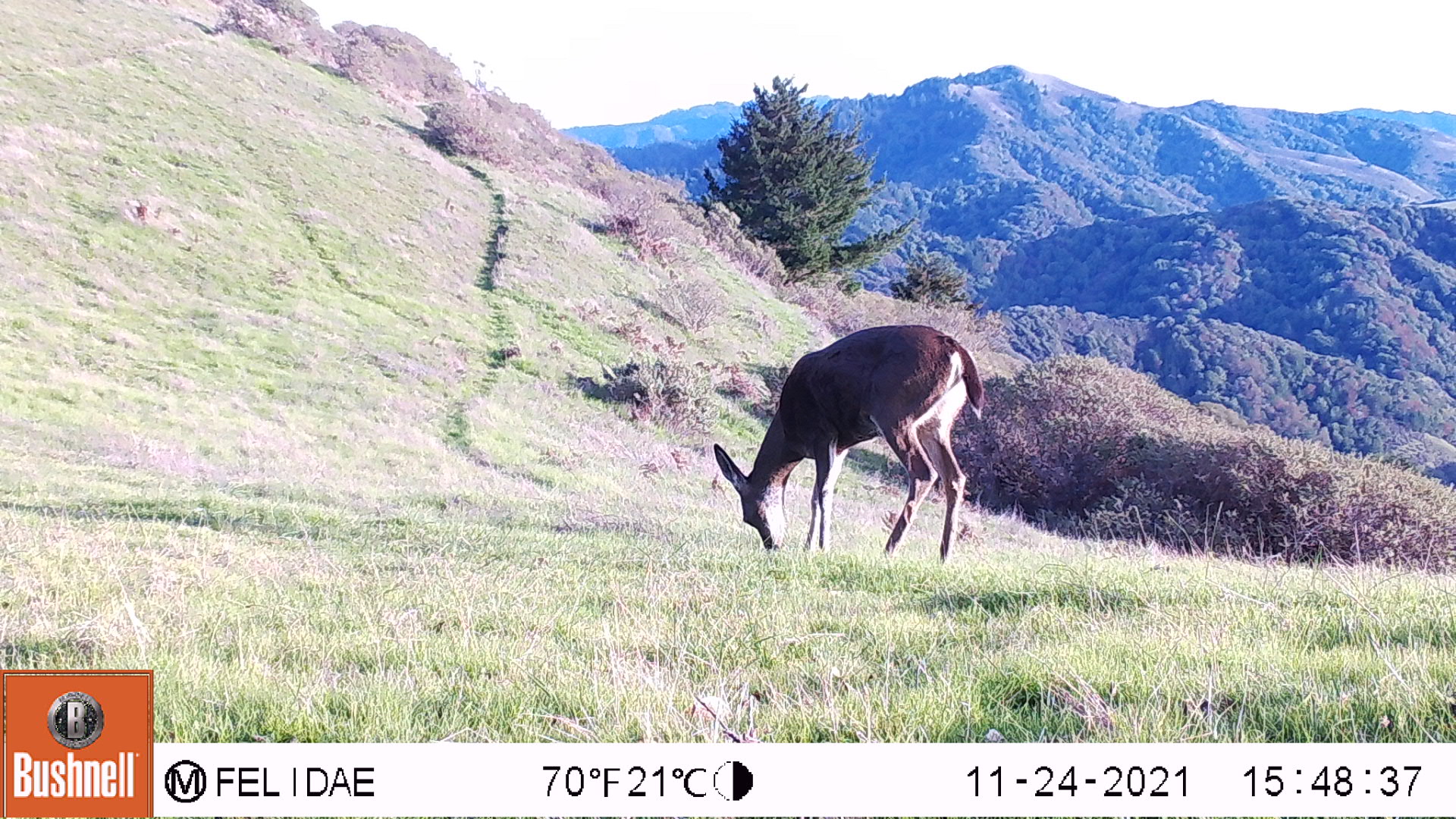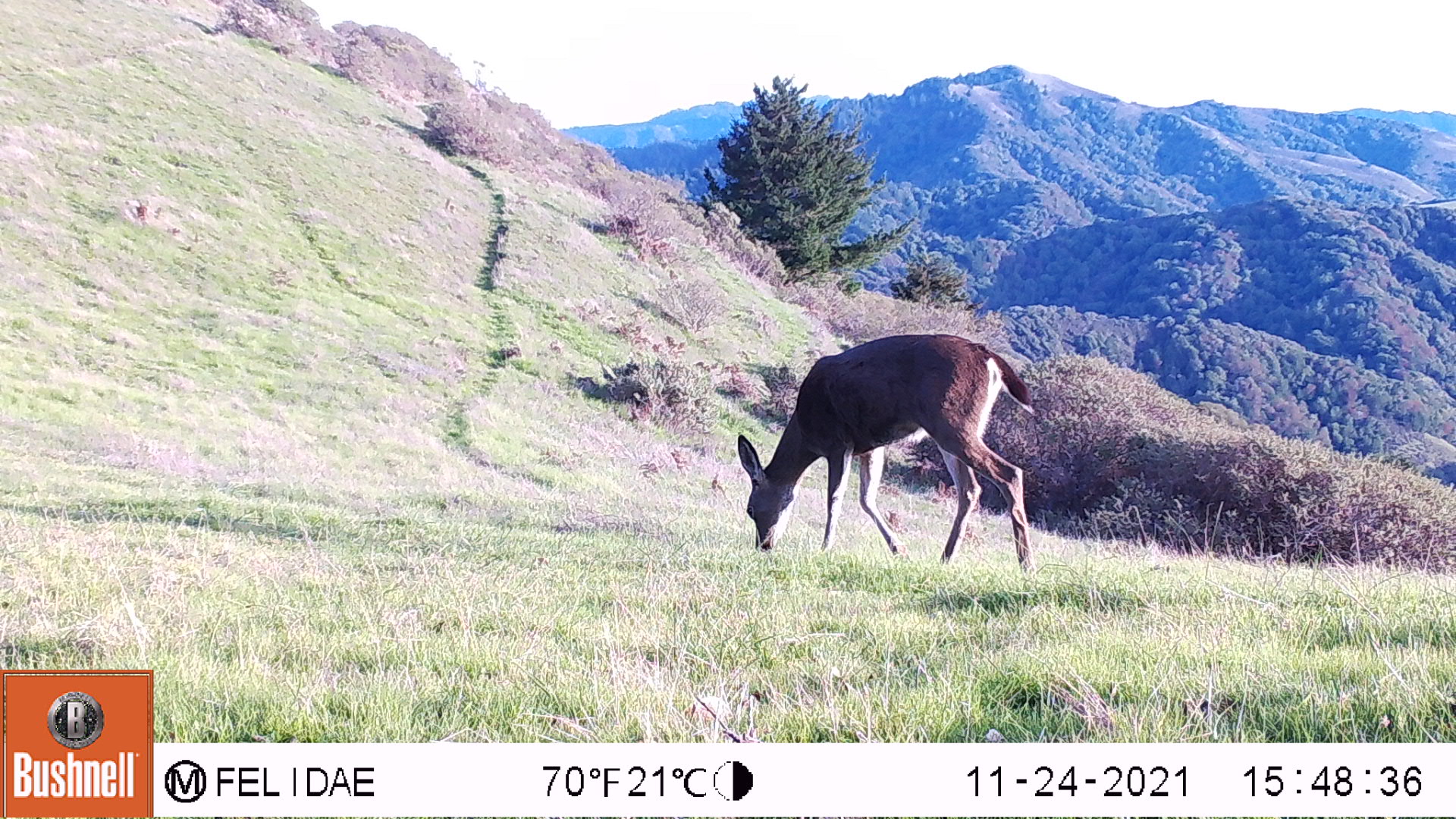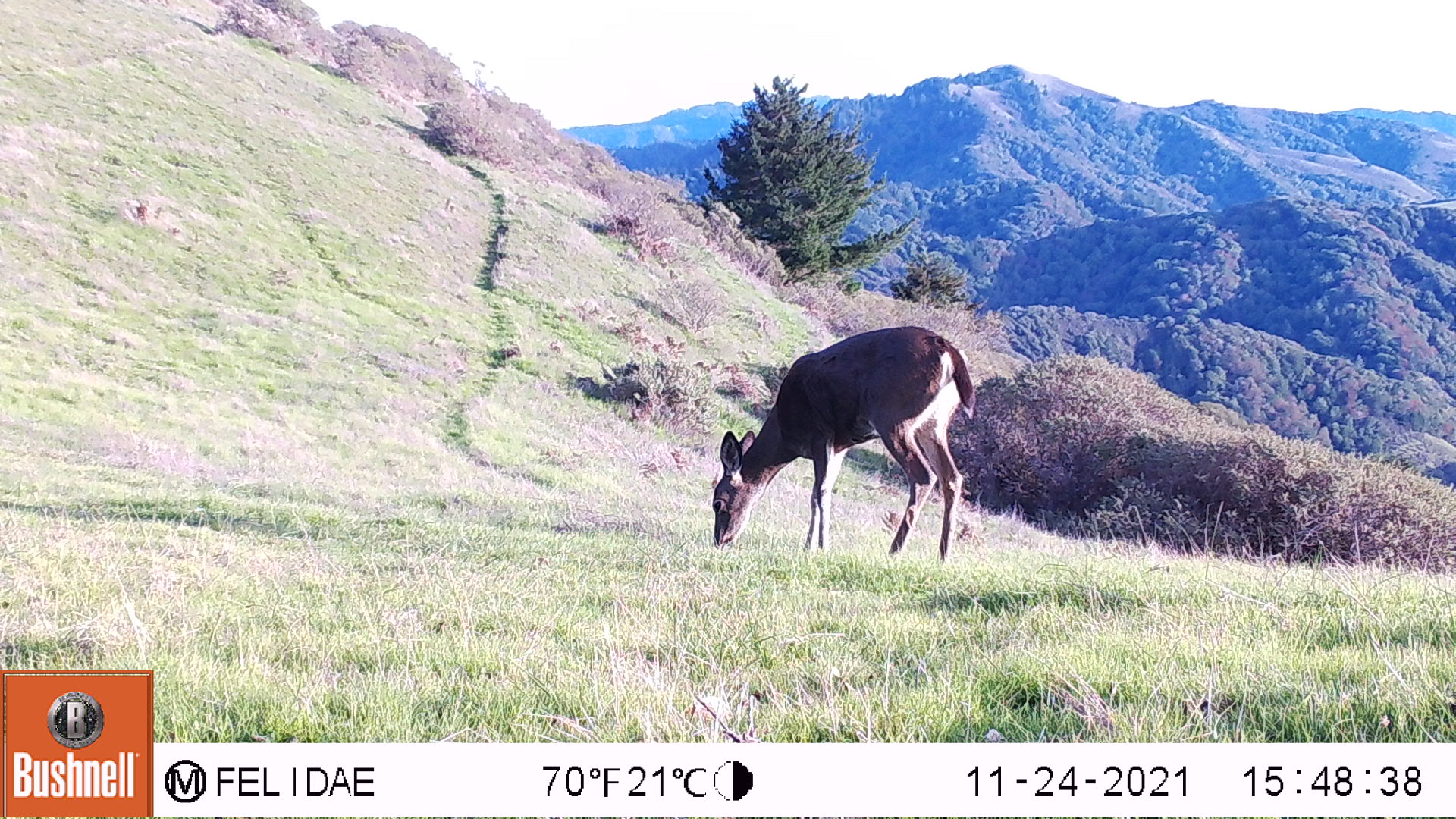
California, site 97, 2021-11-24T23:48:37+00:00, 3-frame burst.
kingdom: Animalia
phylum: Chordata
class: Mammalia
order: Artiodactyla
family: Cervidae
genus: Odocoileus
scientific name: Odocoileus hemionus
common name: mule deer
Mule deer (Odocoileus hemionus).